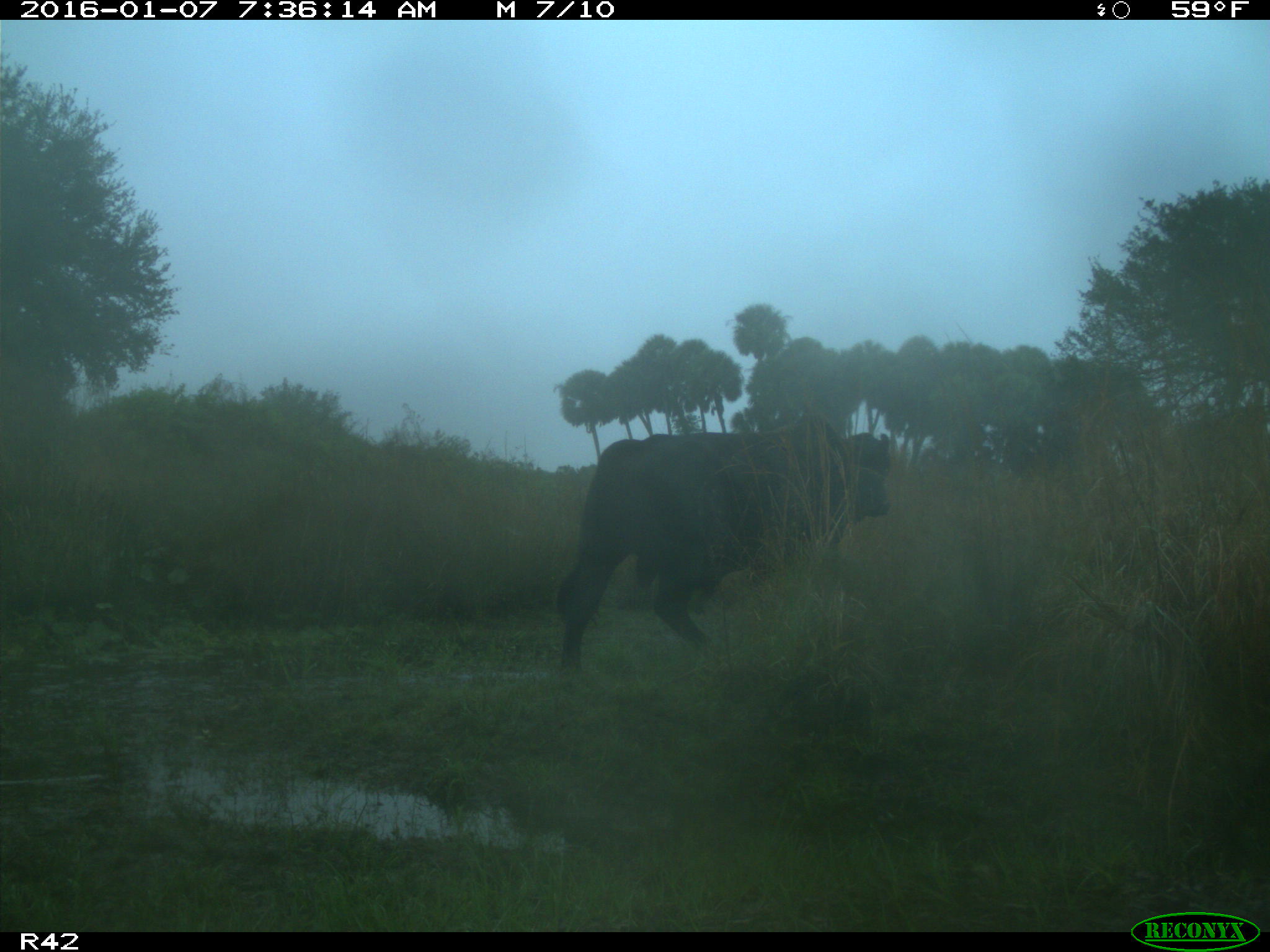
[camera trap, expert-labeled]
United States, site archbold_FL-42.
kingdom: Animalia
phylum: Chordata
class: Mammalia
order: Artiodactyla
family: Bovidae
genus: Bos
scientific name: Bos taurus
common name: domestic cow